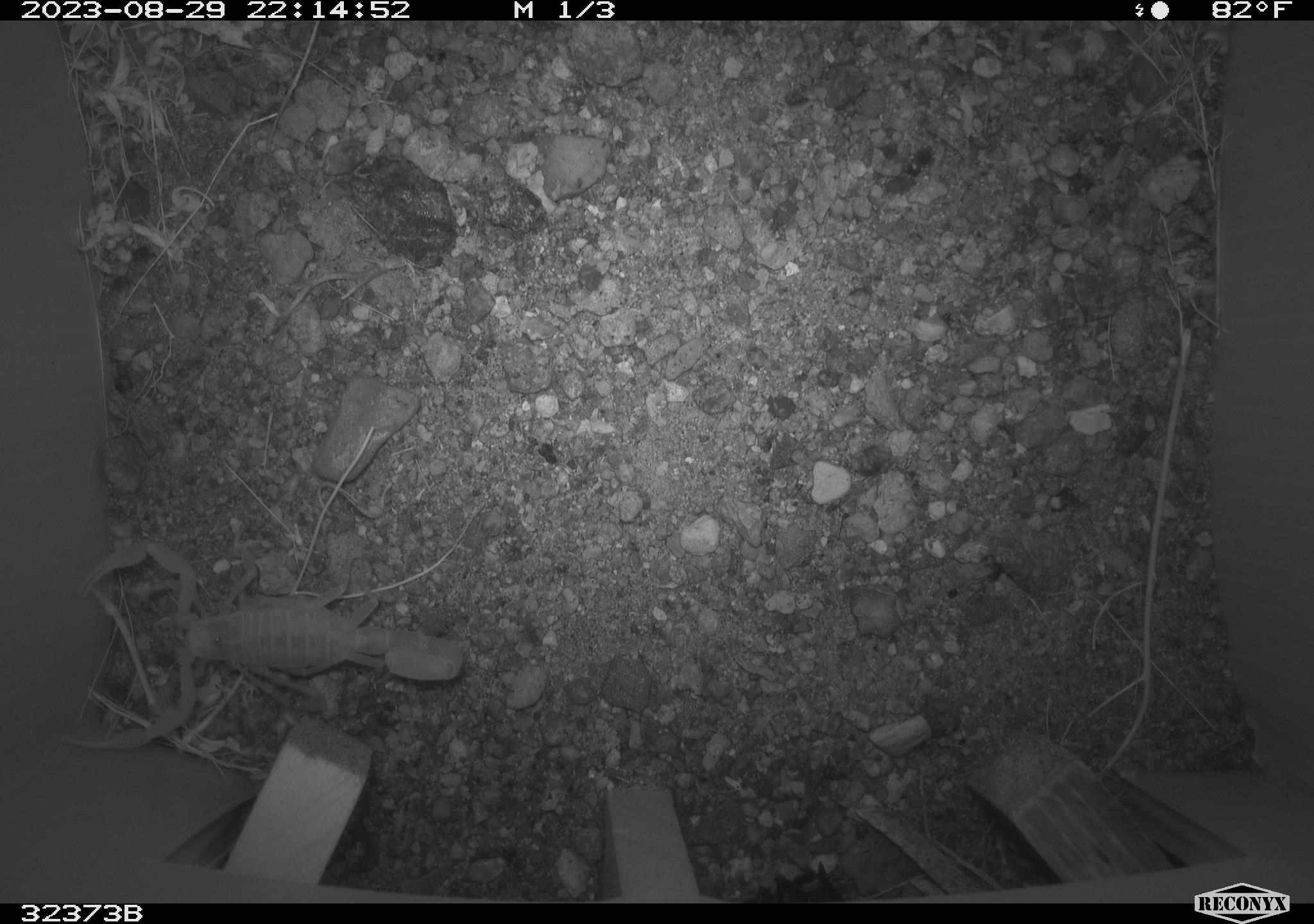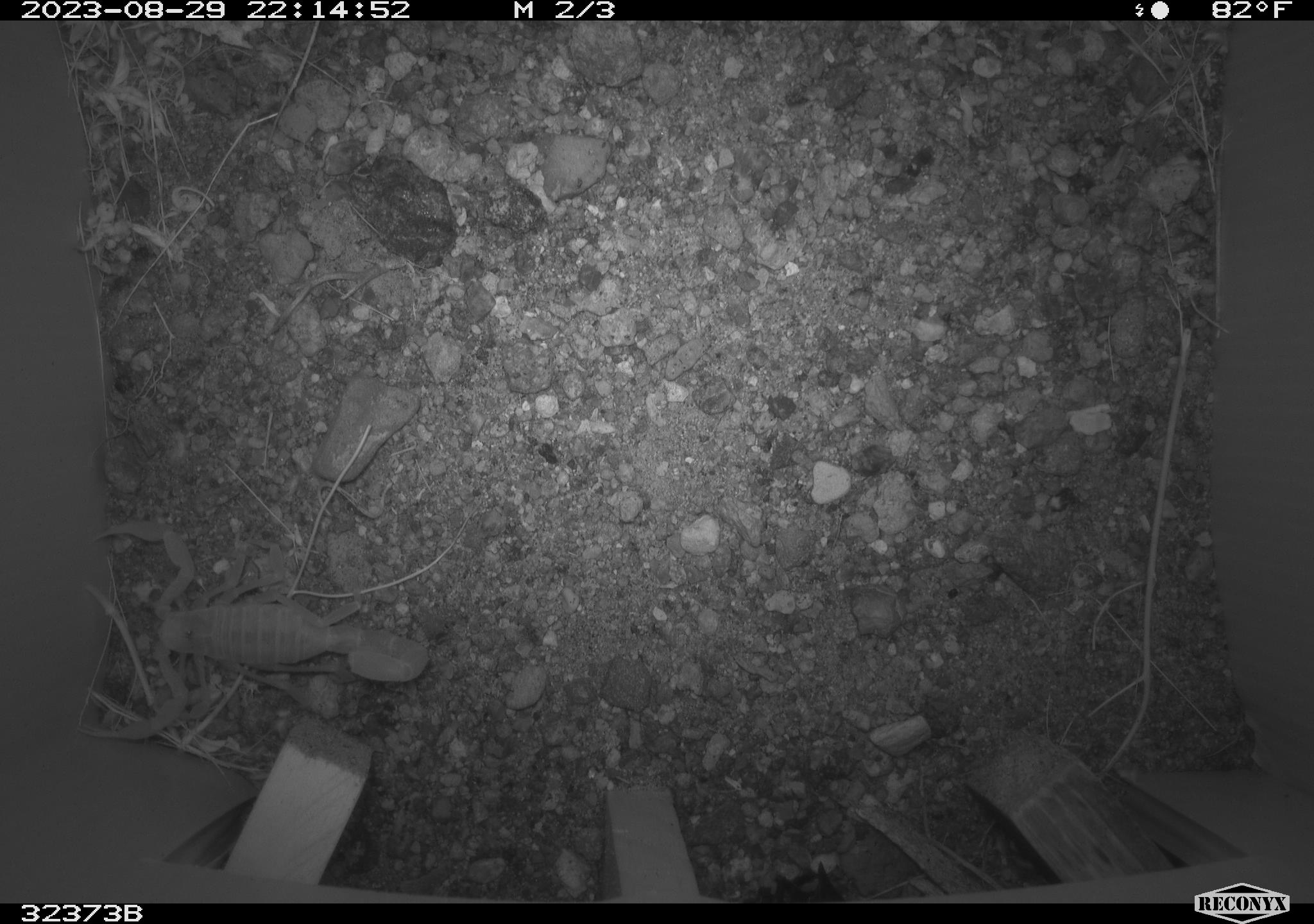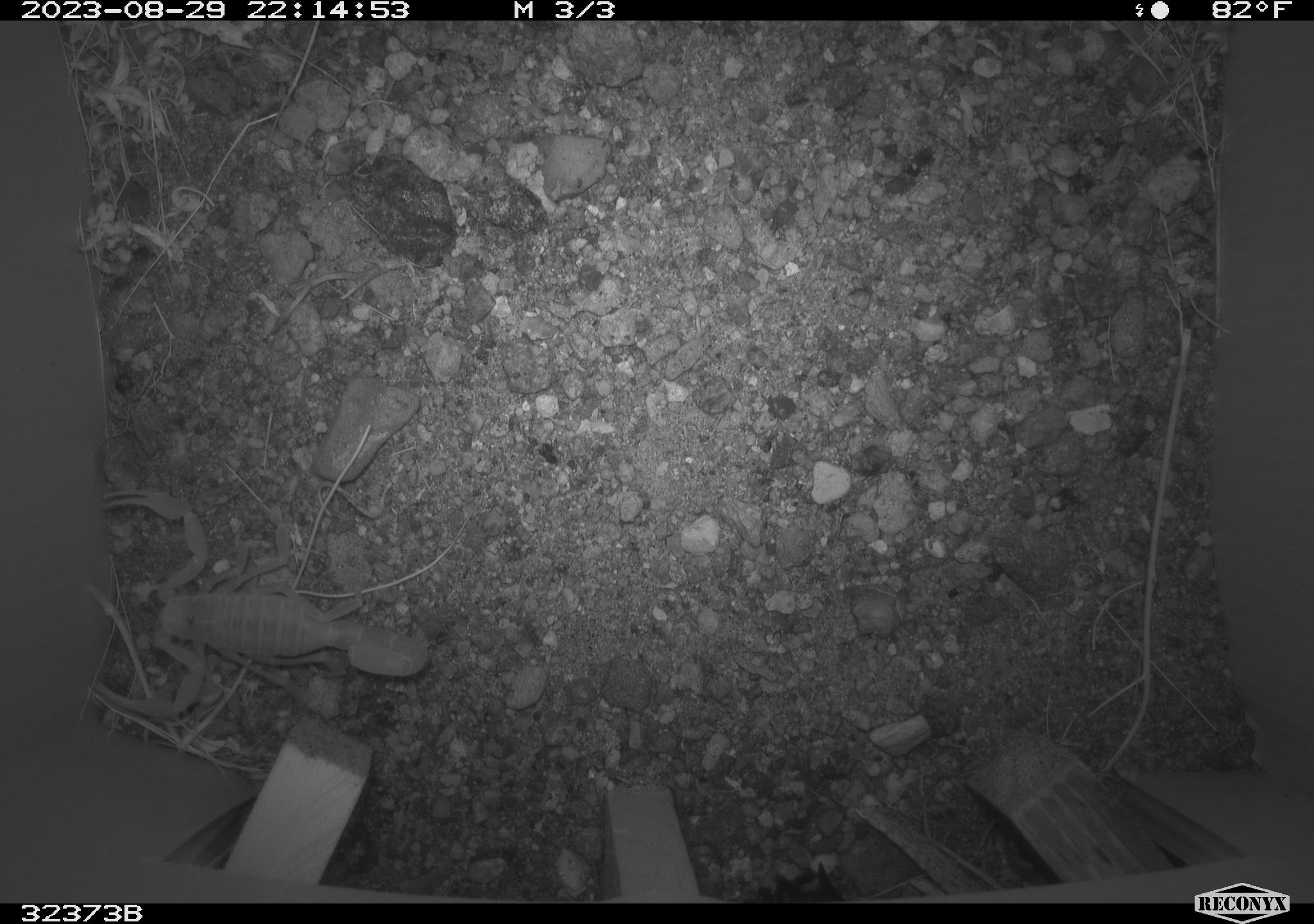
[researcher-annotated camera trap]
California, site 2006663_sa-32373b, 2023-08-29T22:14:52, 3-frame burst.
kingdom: Animalia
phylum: Arthropoda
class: Arachnida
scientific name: Arachnida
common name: arachnids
Arachnids (Arachnida).